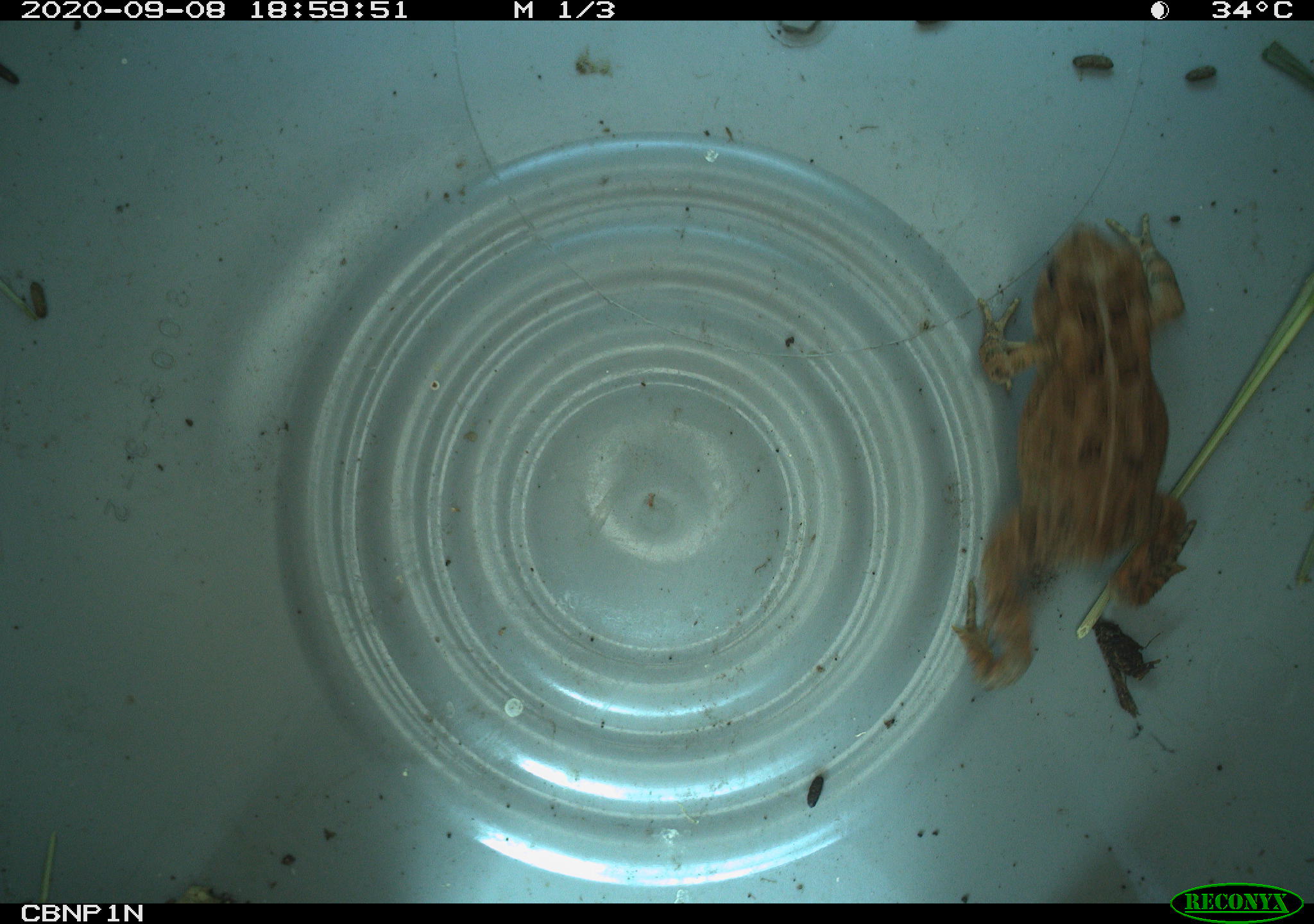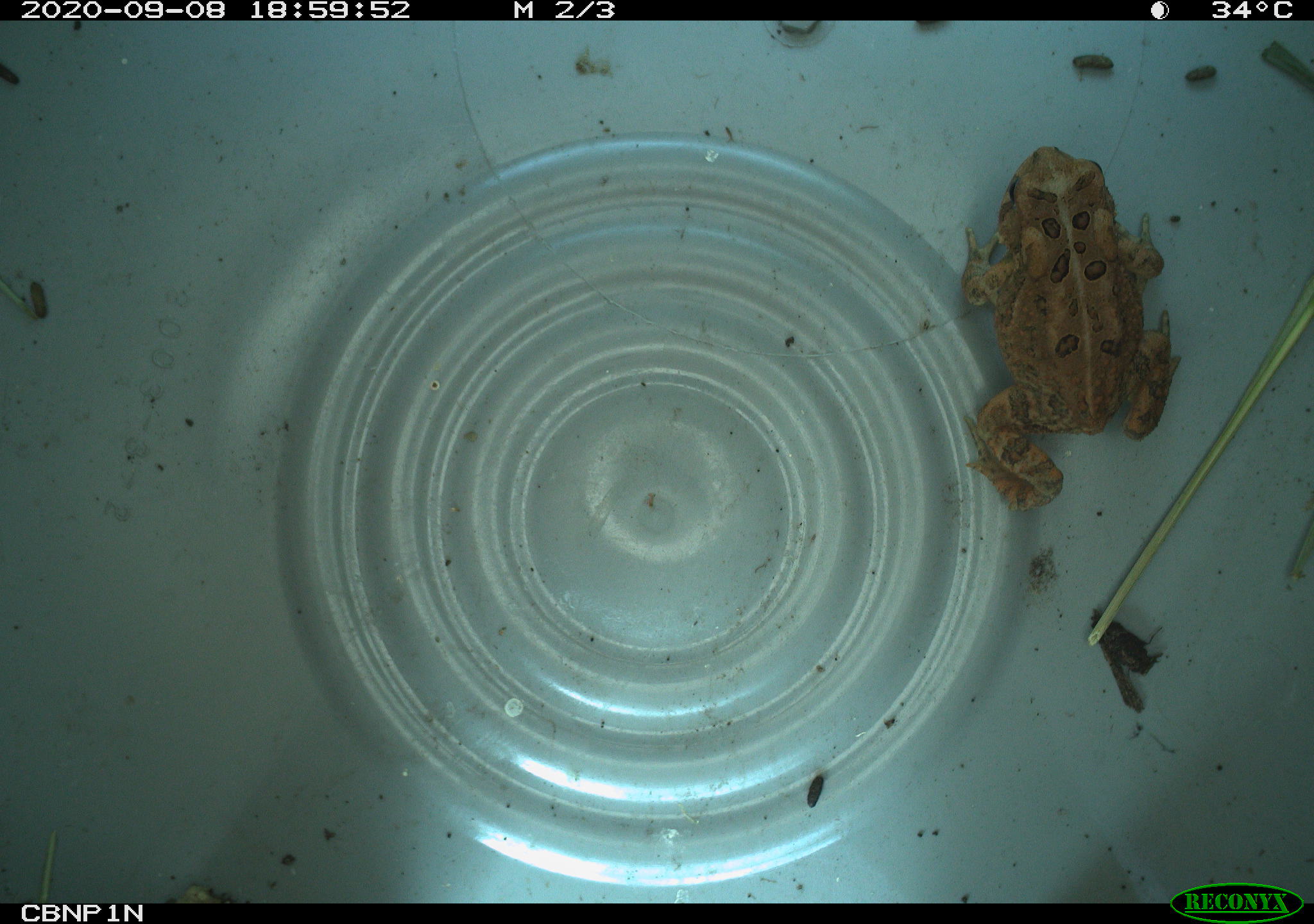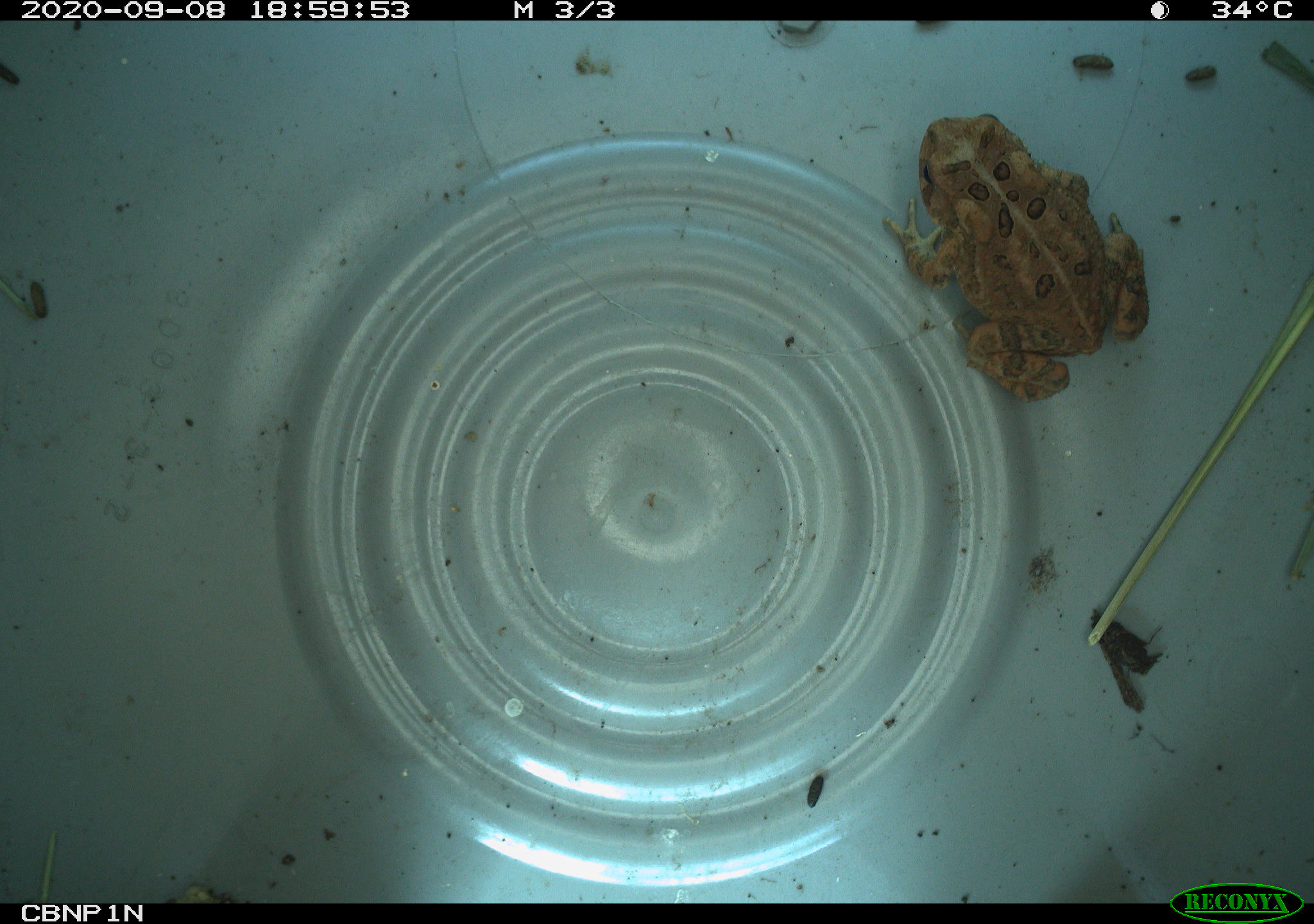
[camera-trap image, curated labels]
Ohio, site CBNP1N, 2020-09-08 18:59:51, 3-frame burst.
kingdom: Animalia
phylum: Chordata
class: Amphibia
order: Anura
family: Bufonidae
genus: Anaxyrus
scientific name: Anaxyrus americanus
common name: american toad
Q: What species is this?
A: American toad (Anaxyrus americanus).